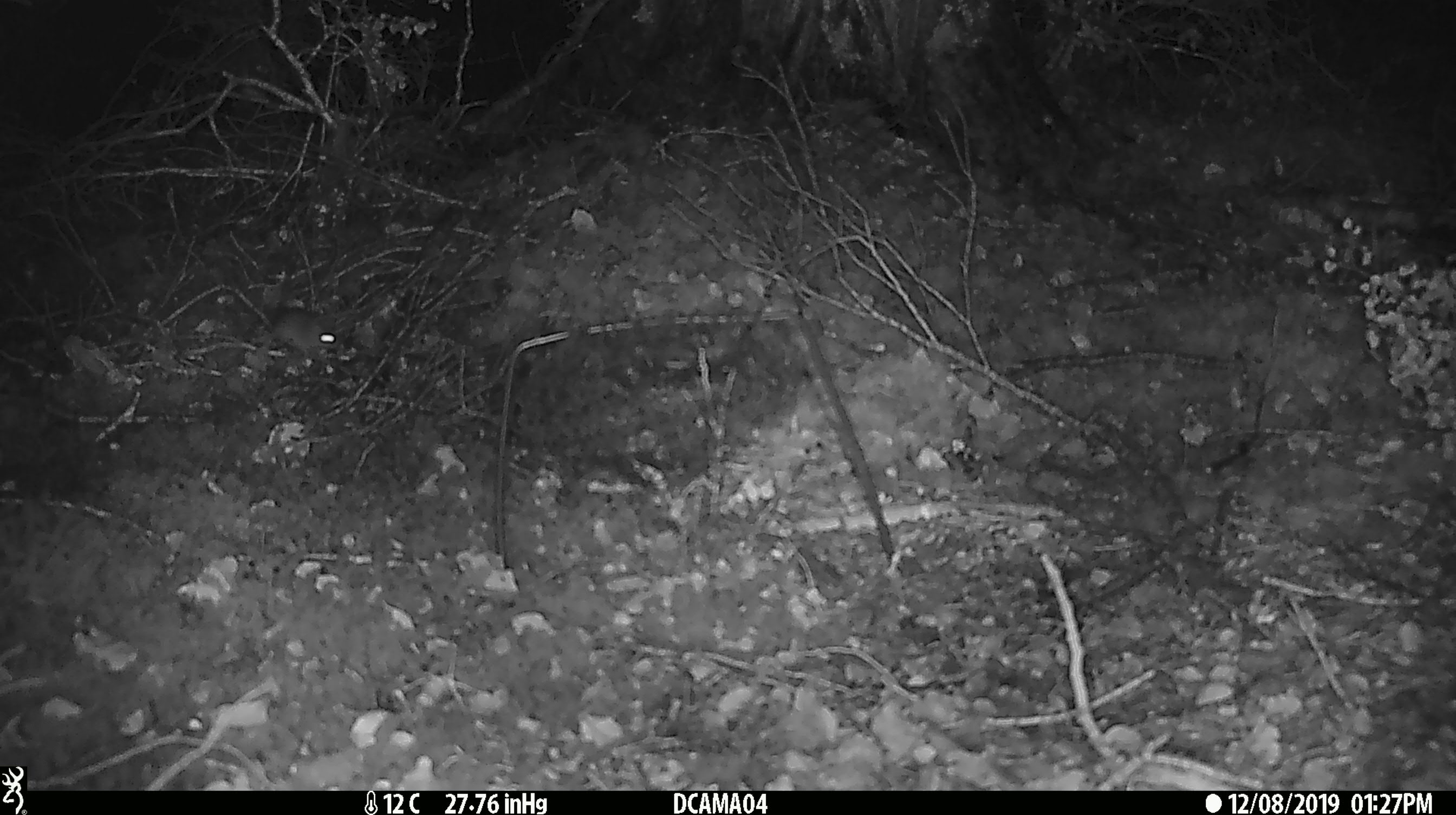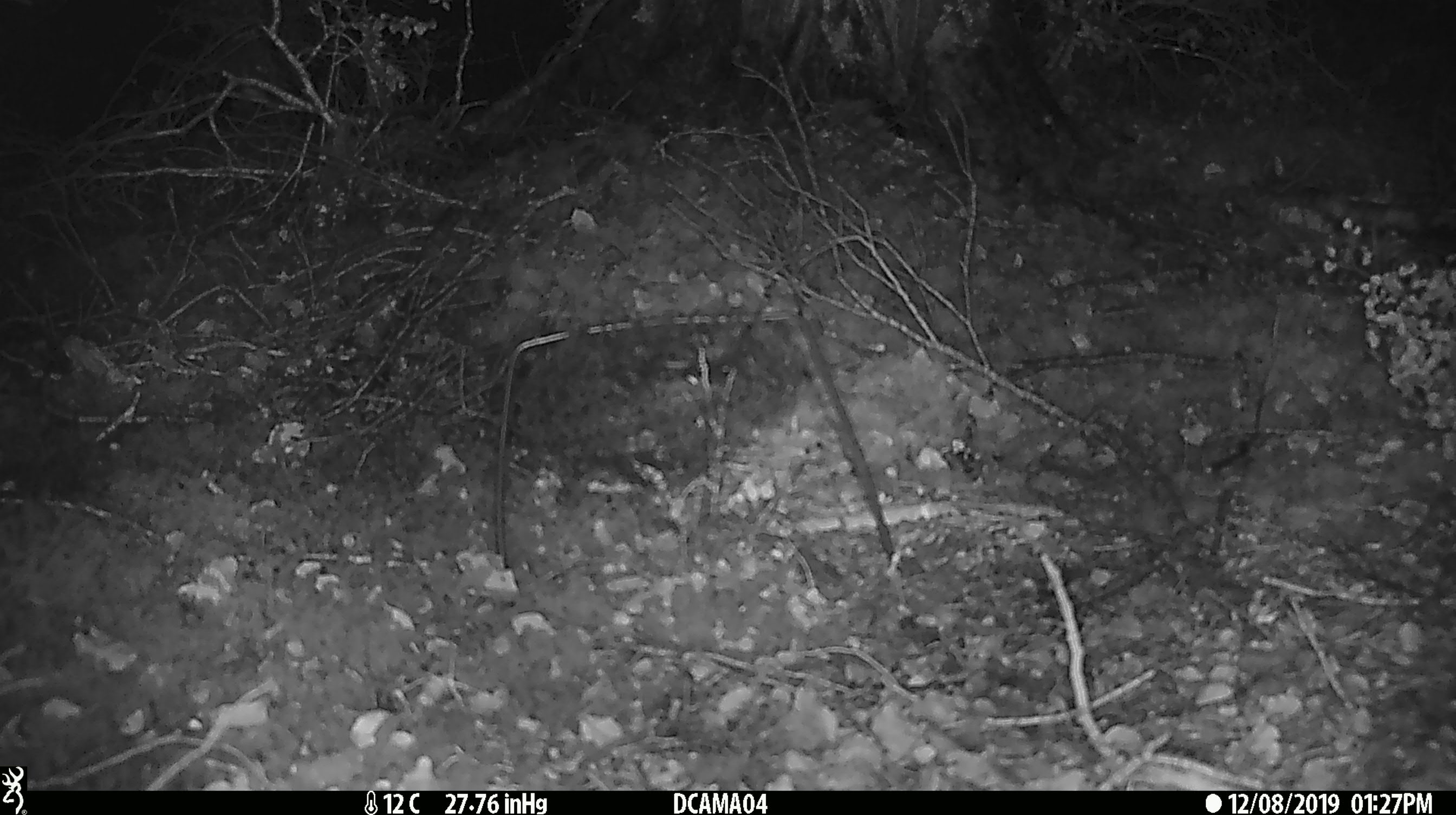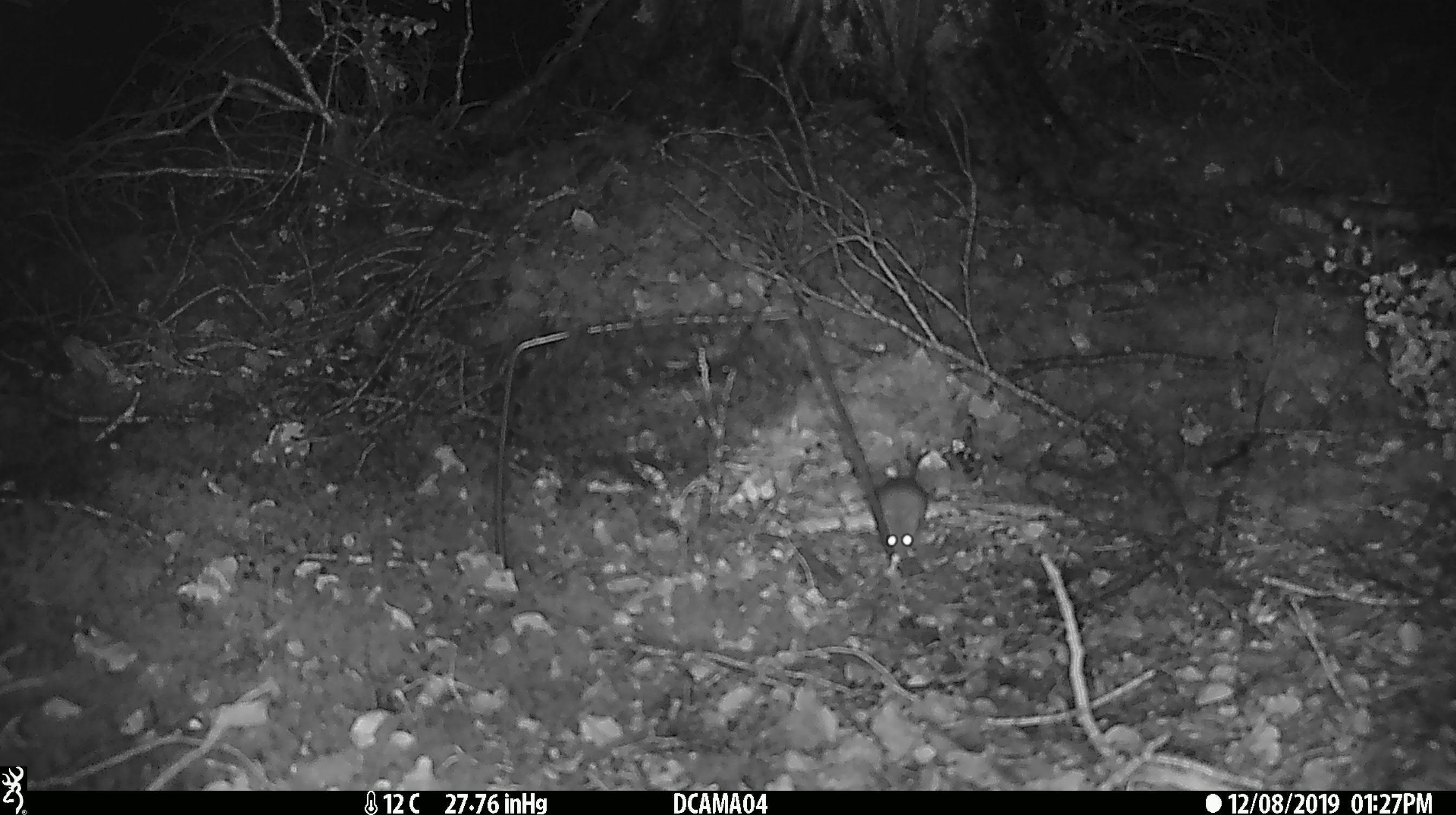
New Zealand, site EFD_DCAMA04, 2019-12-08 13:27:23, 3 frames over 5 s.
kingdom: Animalia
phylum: Chordata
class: Mammalia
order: Rodentia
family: Muridae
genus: Mus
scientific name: Mus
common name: mouse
Mouse (Mus).